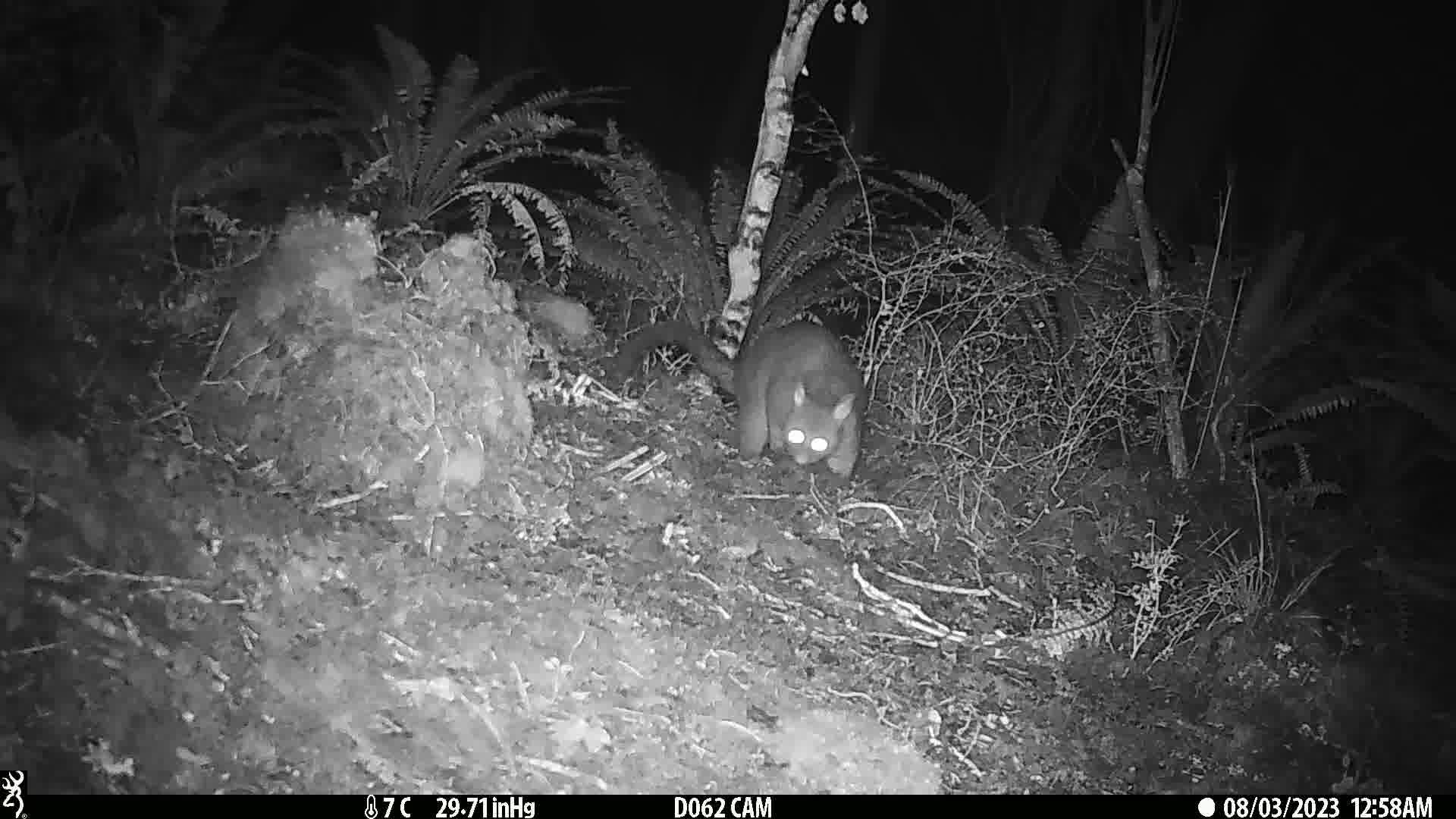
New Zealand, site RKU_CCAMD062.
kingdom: Animalia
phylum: Chordata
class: Mammalia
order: Diprotodontia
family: Phalangeridae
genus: Trichosurus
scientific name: Trichosurus vulpecula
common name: common brushtail possum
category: possum